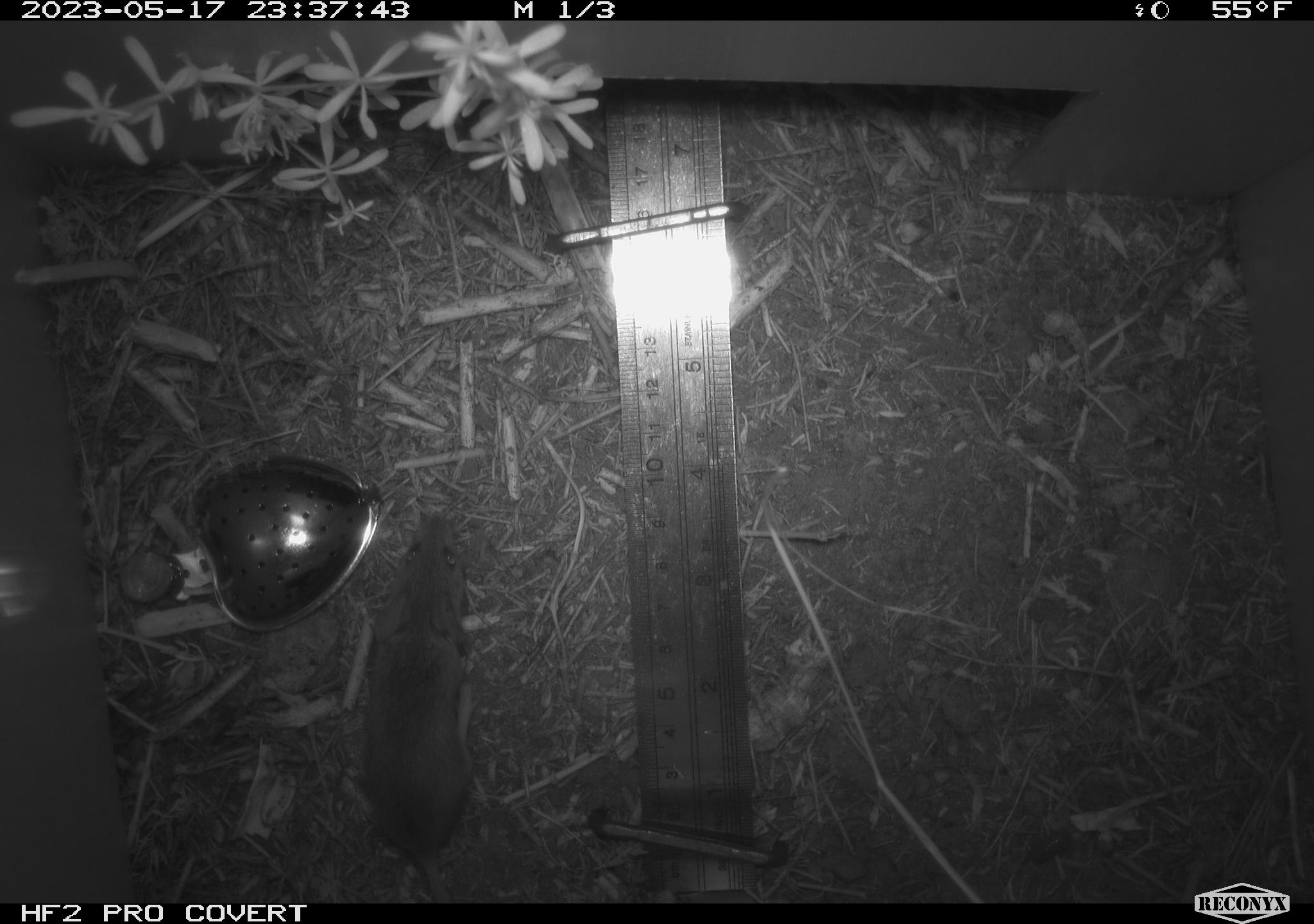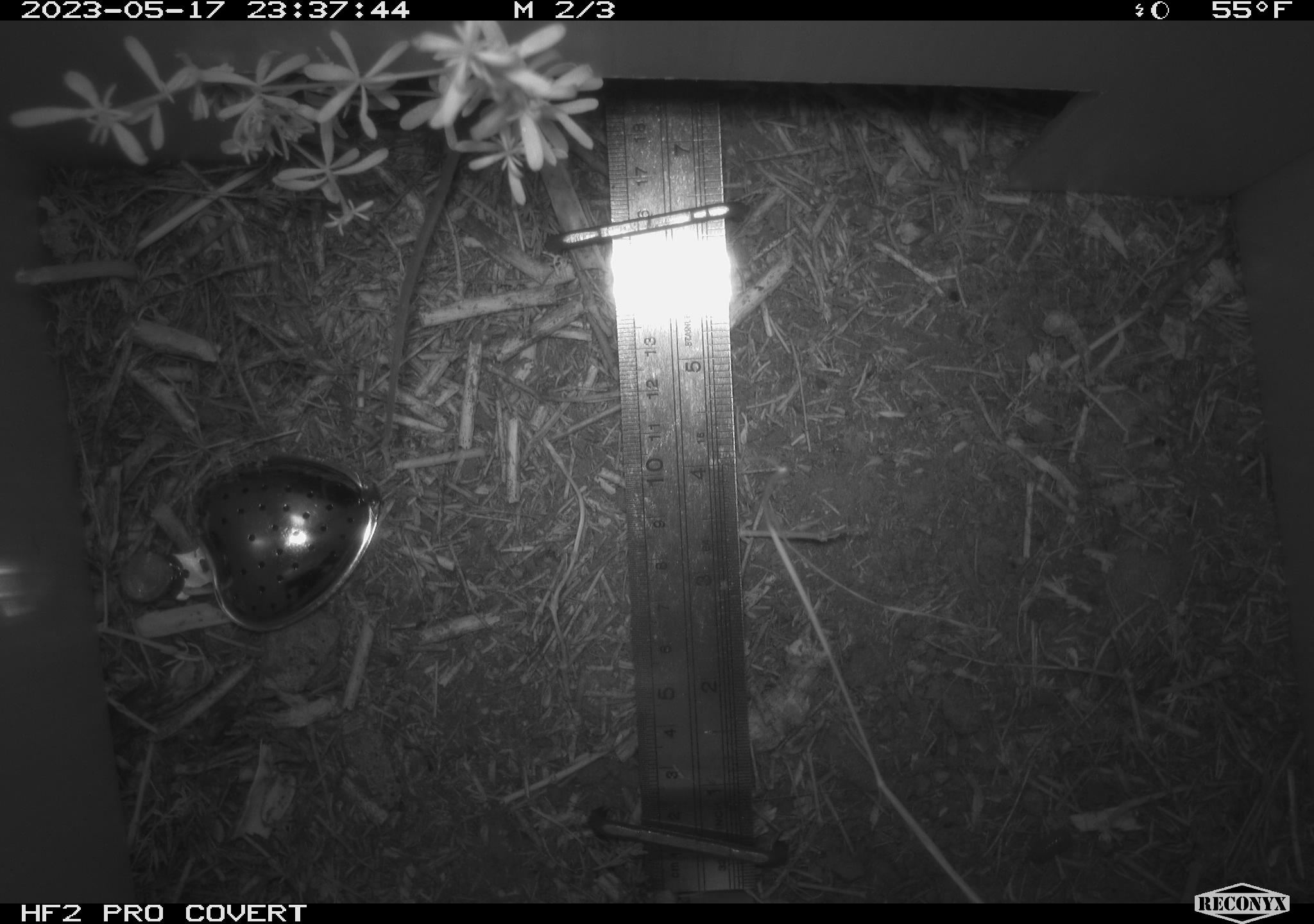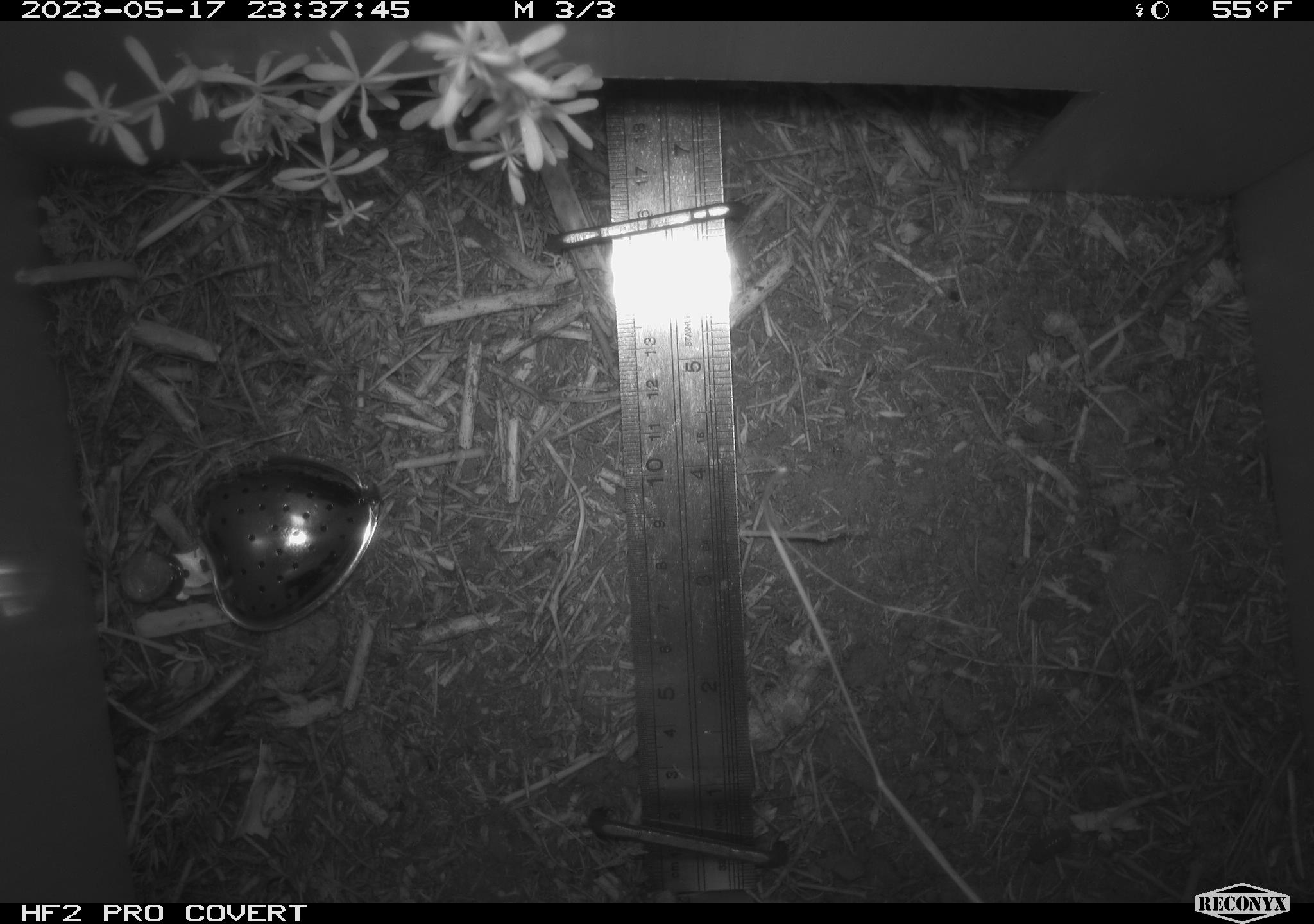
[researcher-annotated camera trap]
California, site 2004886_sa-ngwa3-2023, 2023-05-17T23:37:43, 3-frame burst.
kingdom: Animalia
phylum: Chordata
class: Mammalia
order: Rodentia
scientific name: Rodentia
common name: mouse species